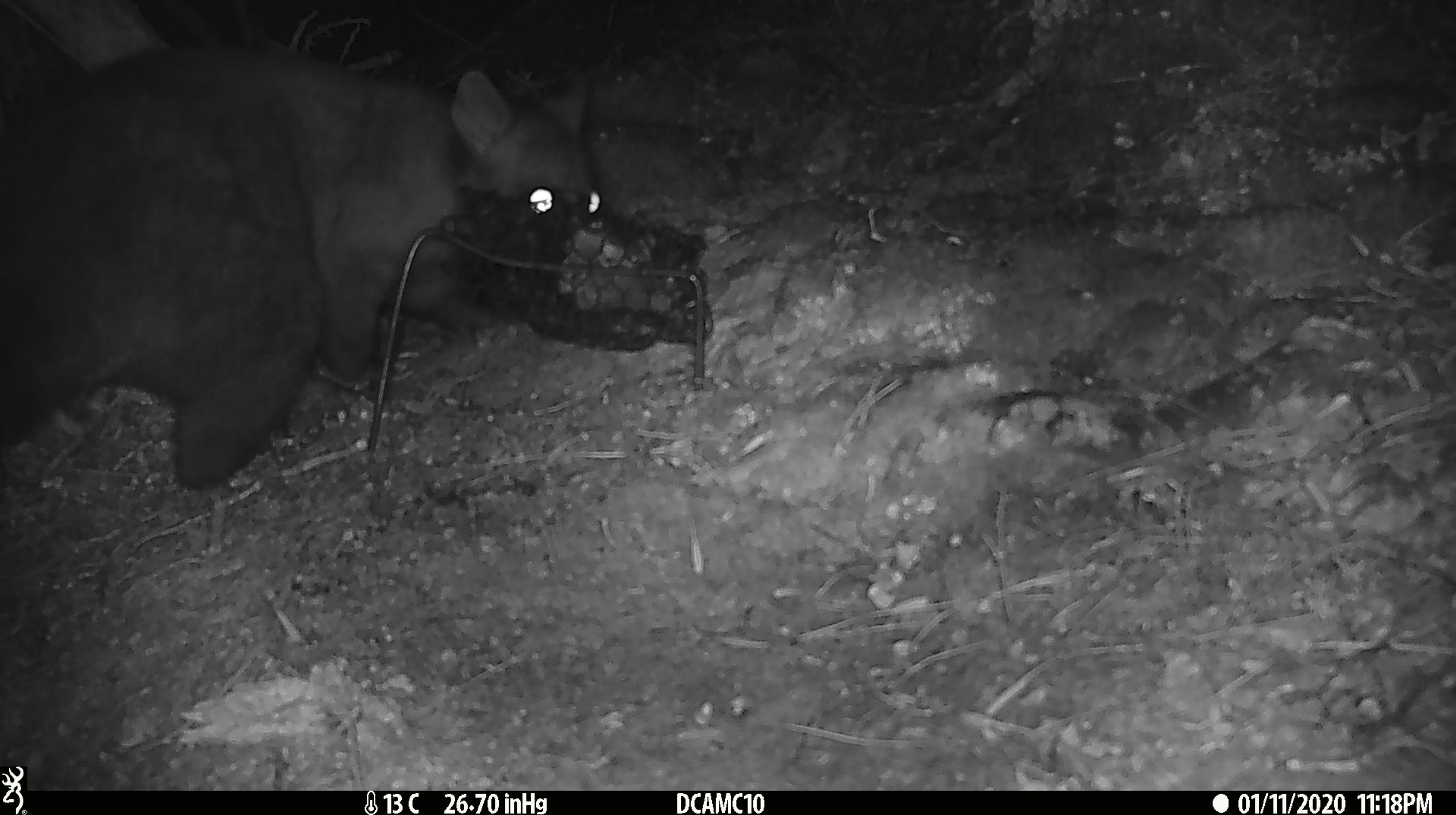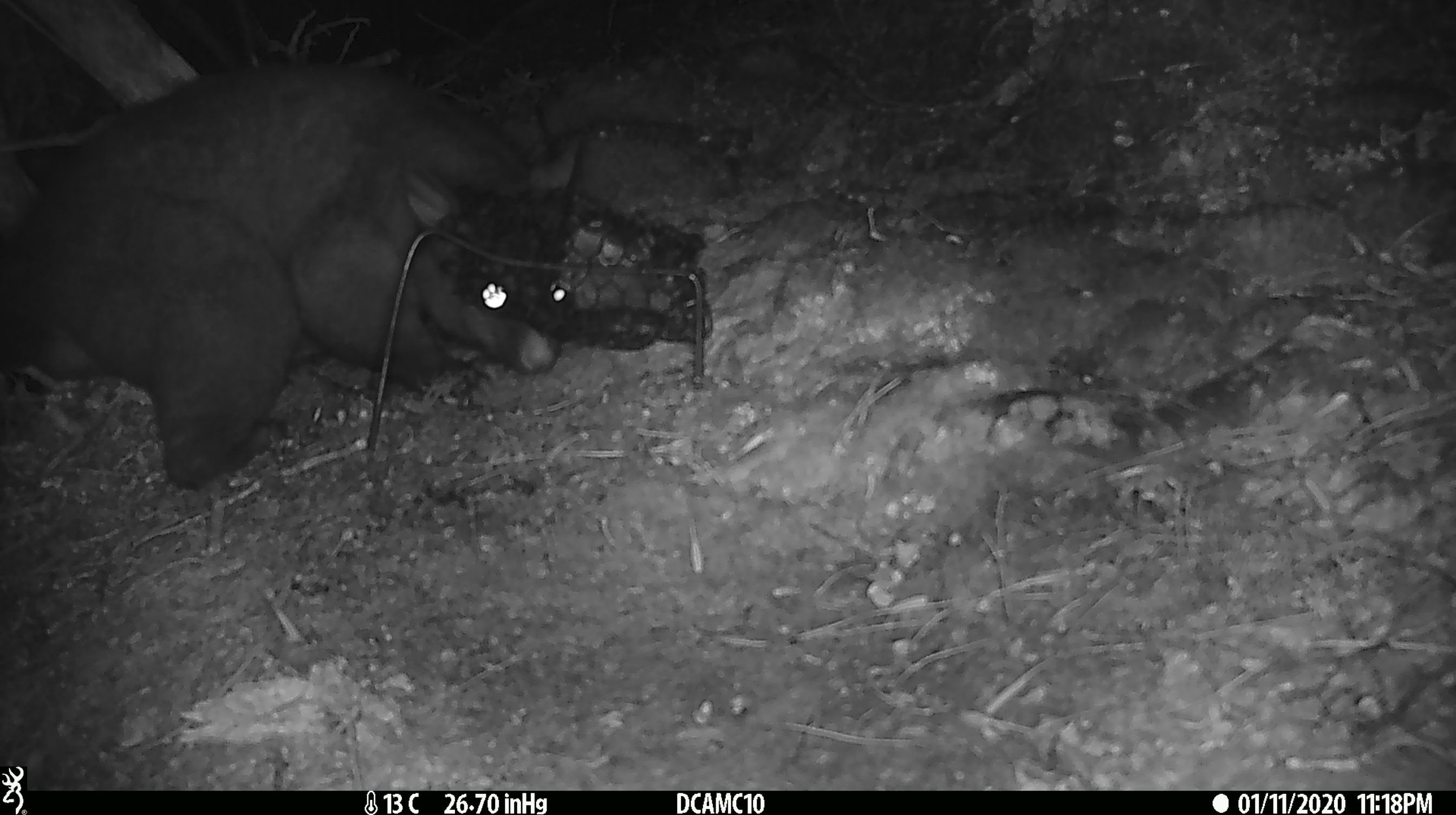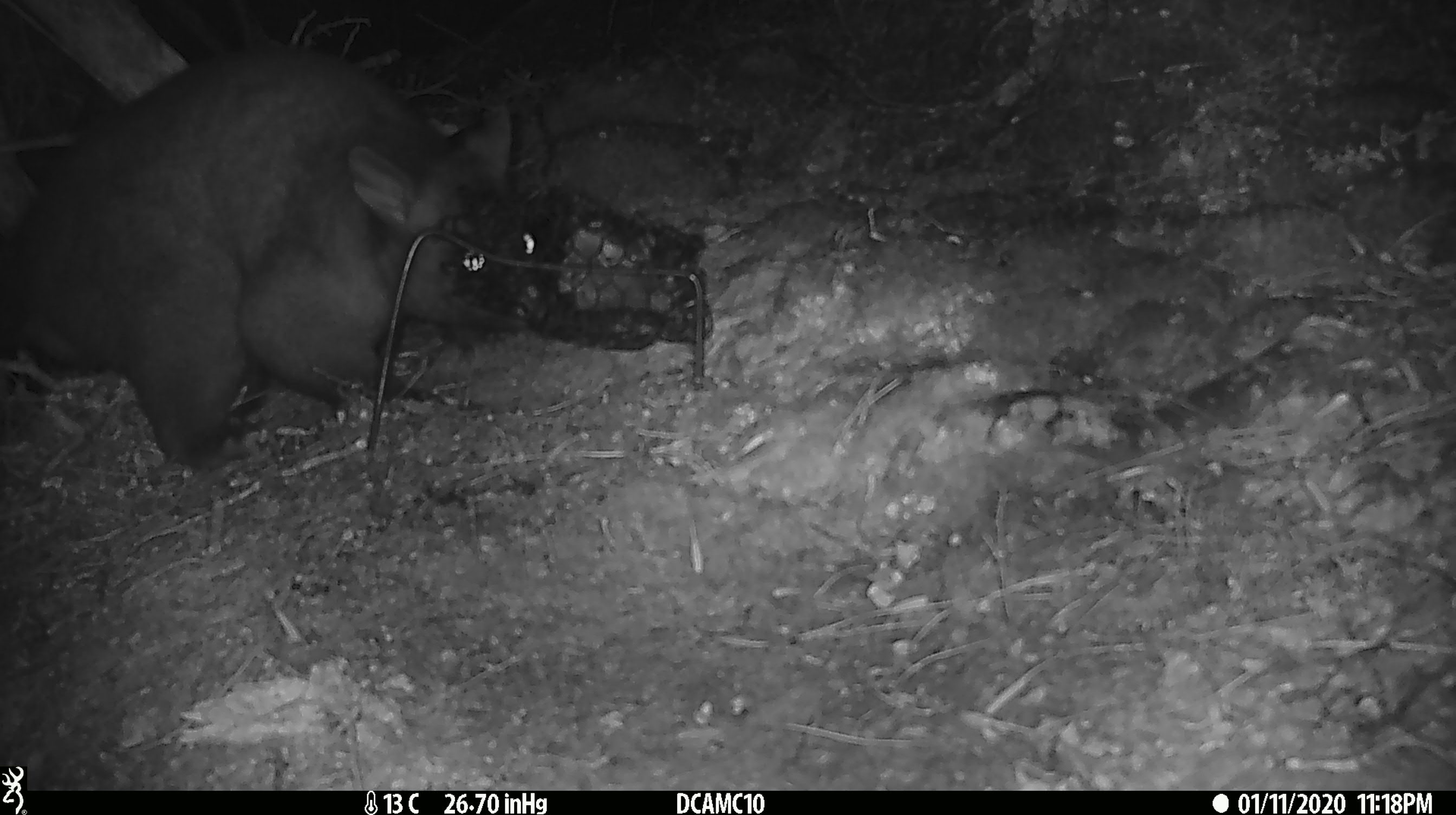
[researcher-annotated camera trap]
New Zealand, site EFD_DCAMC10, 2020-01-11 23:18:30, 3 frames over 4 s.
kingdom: Animalia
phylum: Chordata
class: Mammalia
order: Diprotodontia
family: Phalangeridae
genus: Trichosurus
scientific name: Trichosurus vulpecula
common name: common brushtail possum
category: possum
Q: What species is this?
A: Possum (common brushtail possum) (Trichosurus vulpecula).